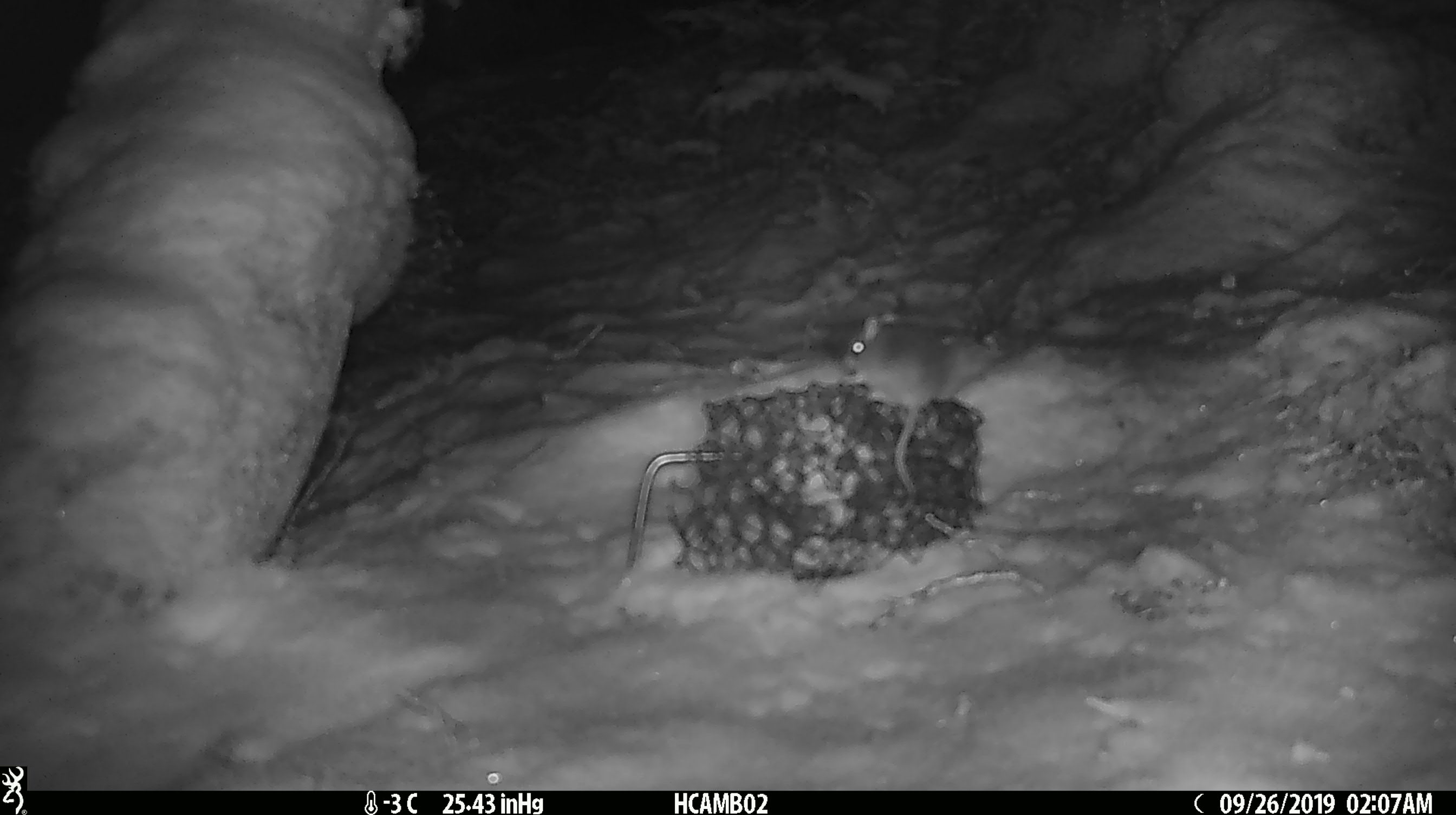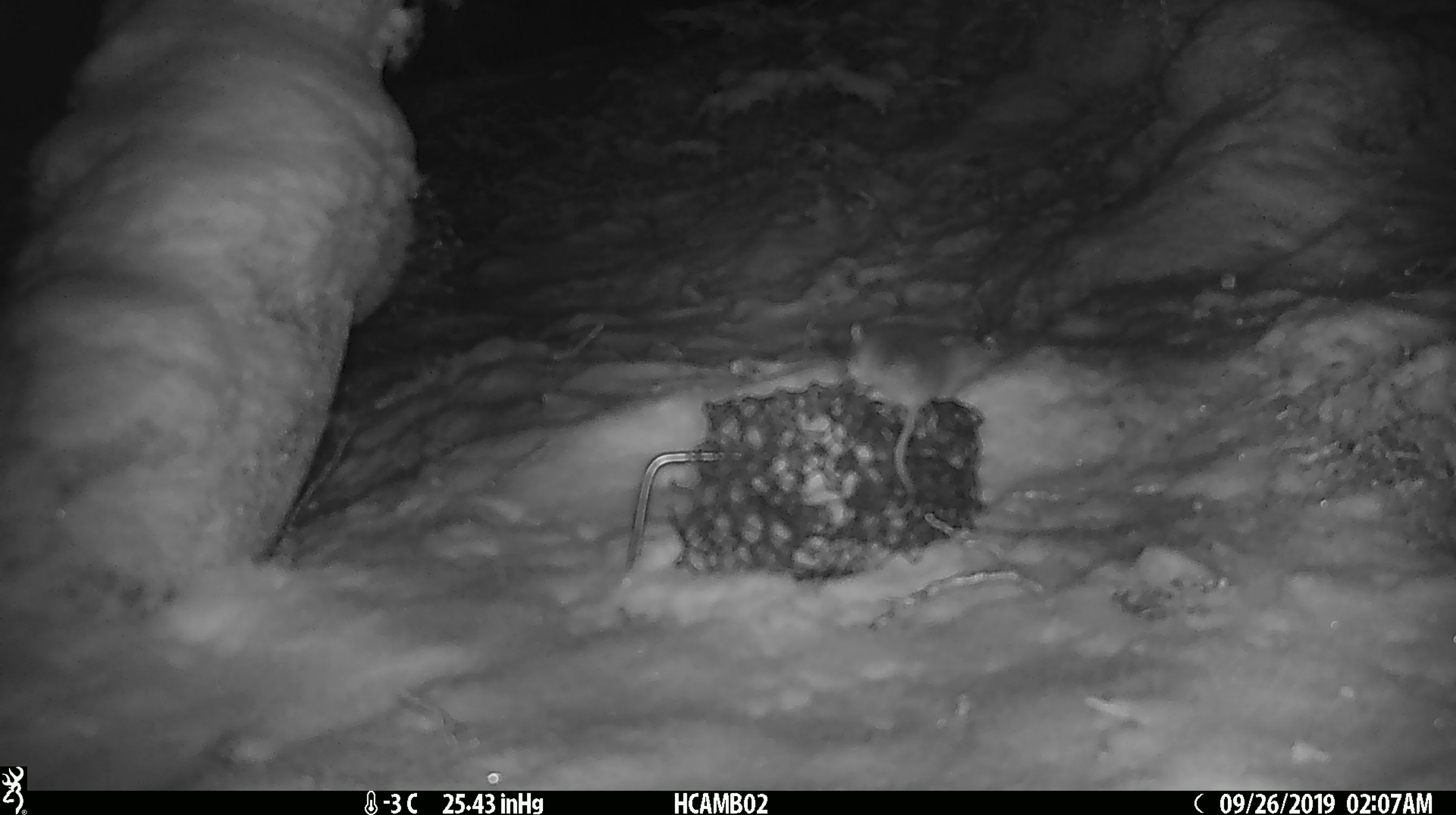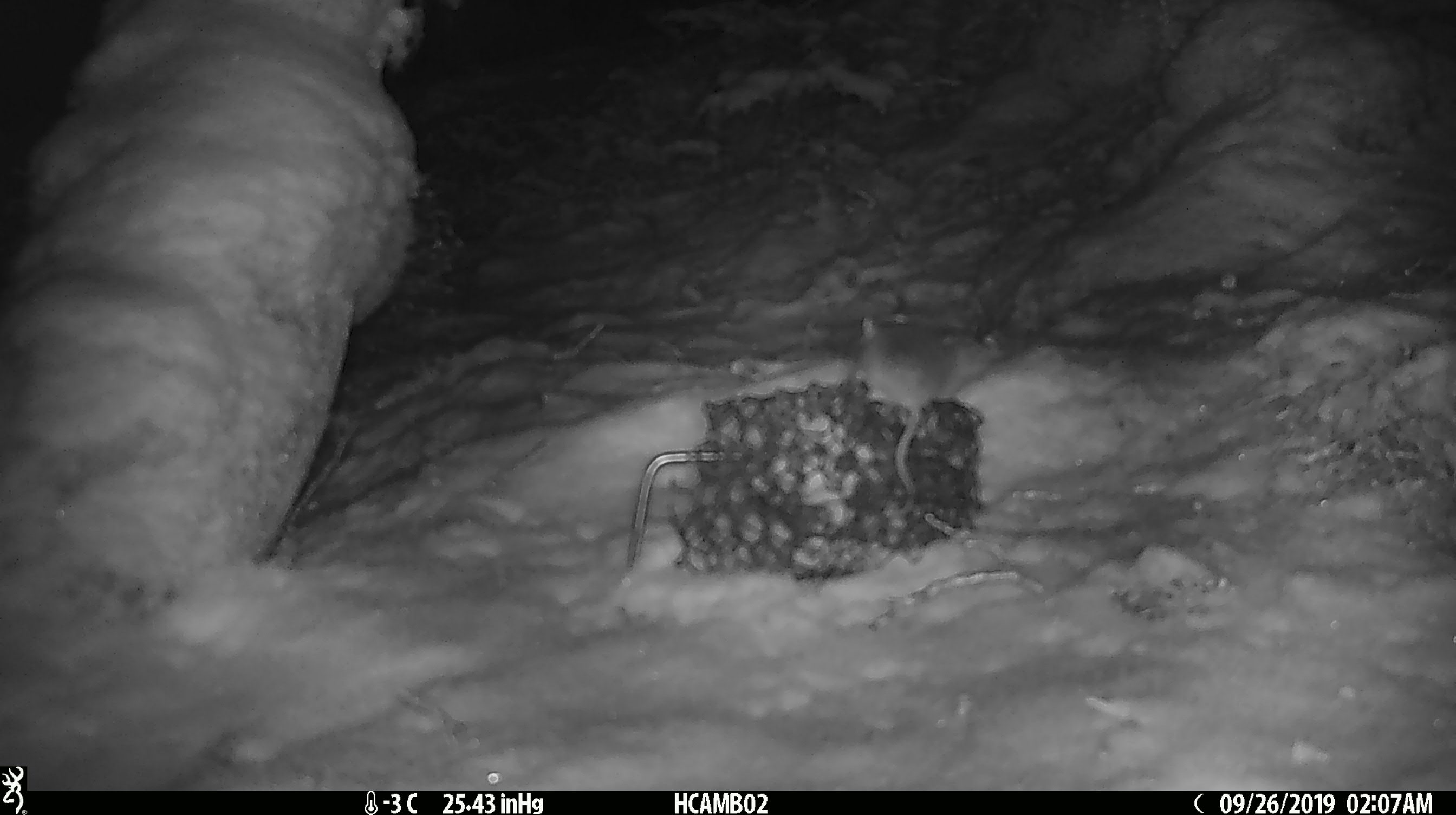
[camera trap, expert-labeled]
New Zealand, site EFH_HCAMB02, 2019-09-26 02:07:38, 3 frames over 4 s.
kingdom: Animalia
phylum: Chordata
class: Mammalia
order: Rodentia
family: Muridae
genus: Mus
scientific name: Mus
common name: mouse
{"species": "mouse (Mus)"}